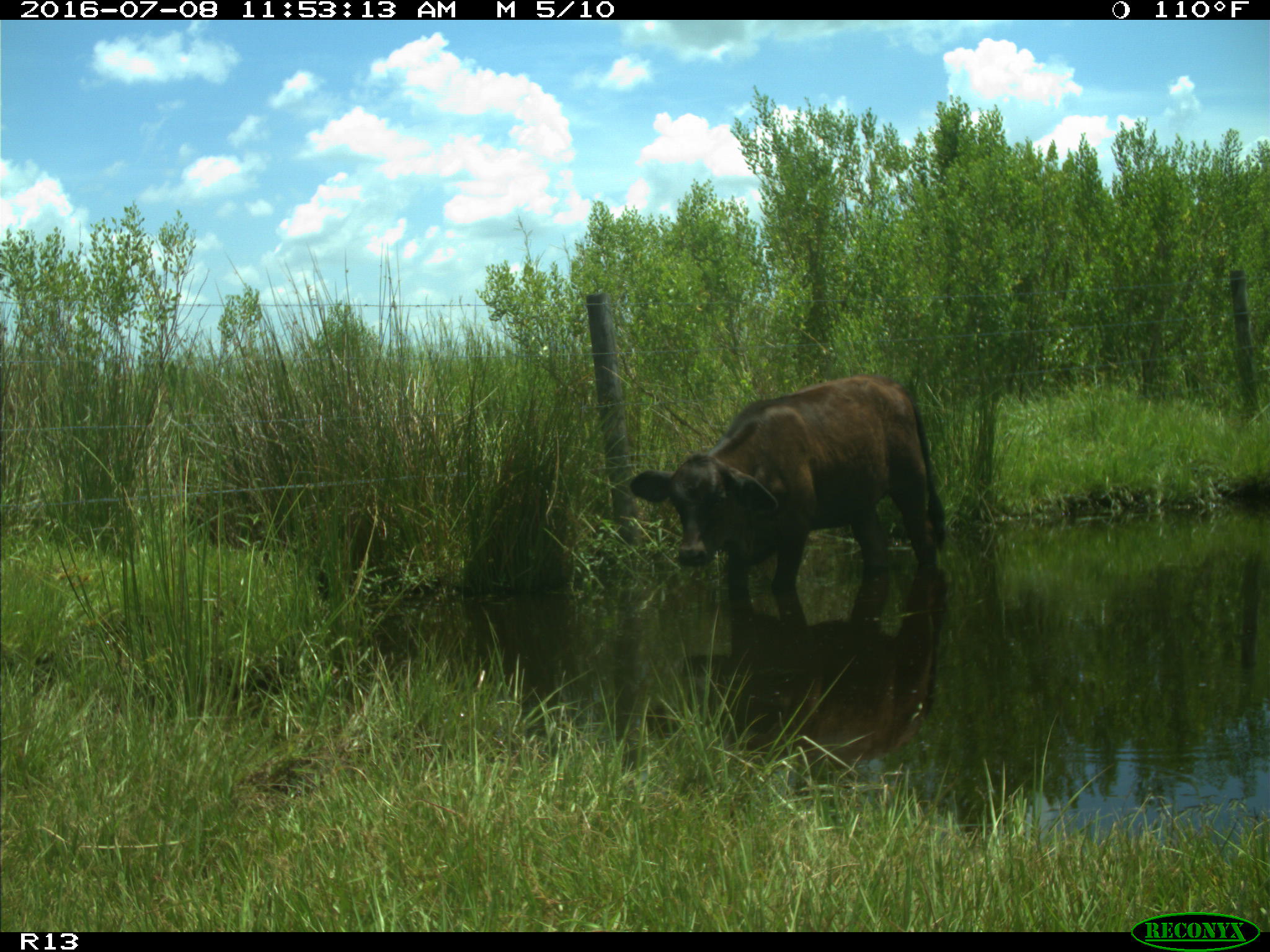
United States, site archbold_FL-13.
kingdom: Animalia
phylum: Chordata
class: Mammalia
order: Artiodactyla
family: Bovidae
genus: Bos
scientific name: Bos taurus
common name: domestic cow